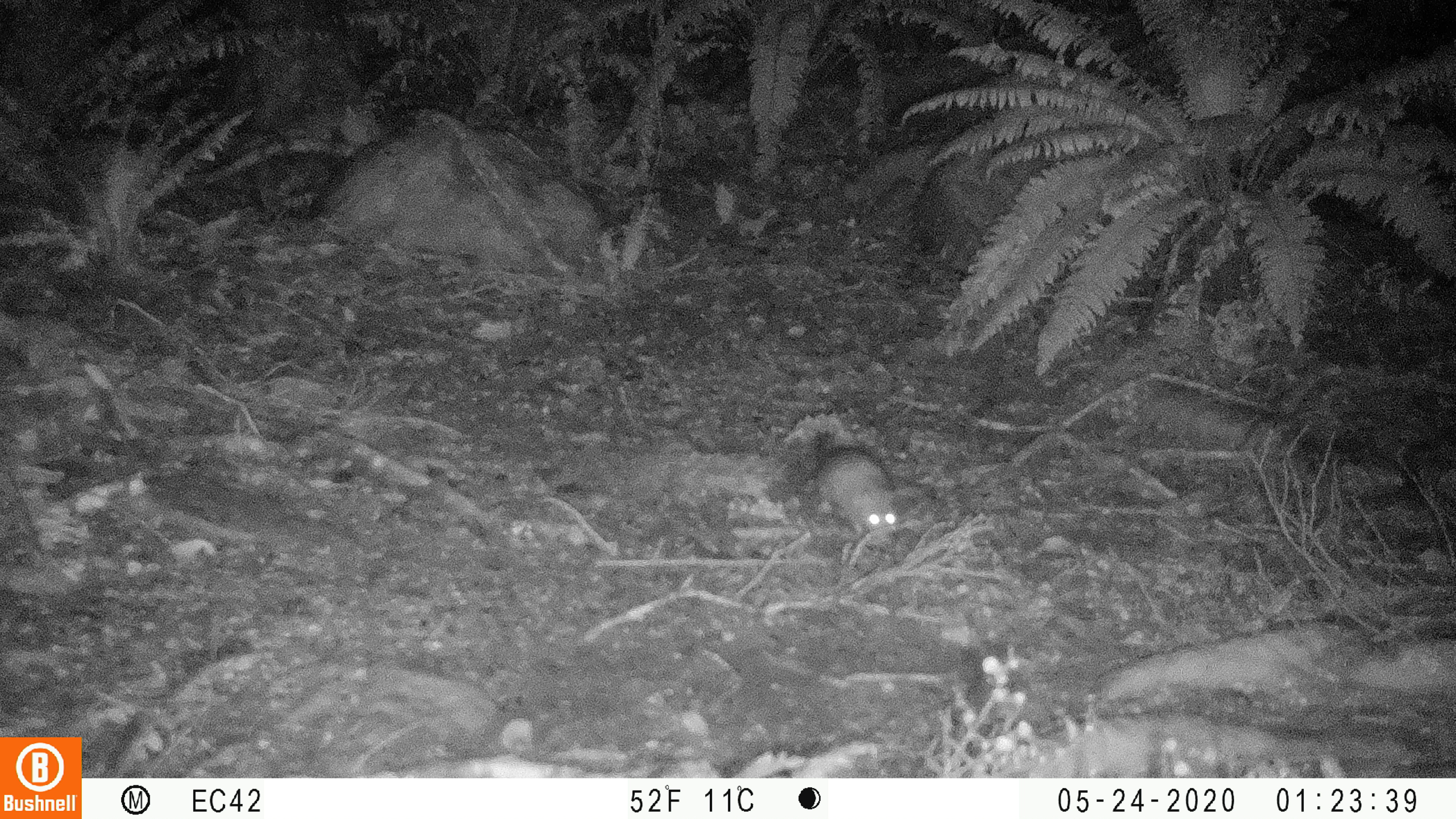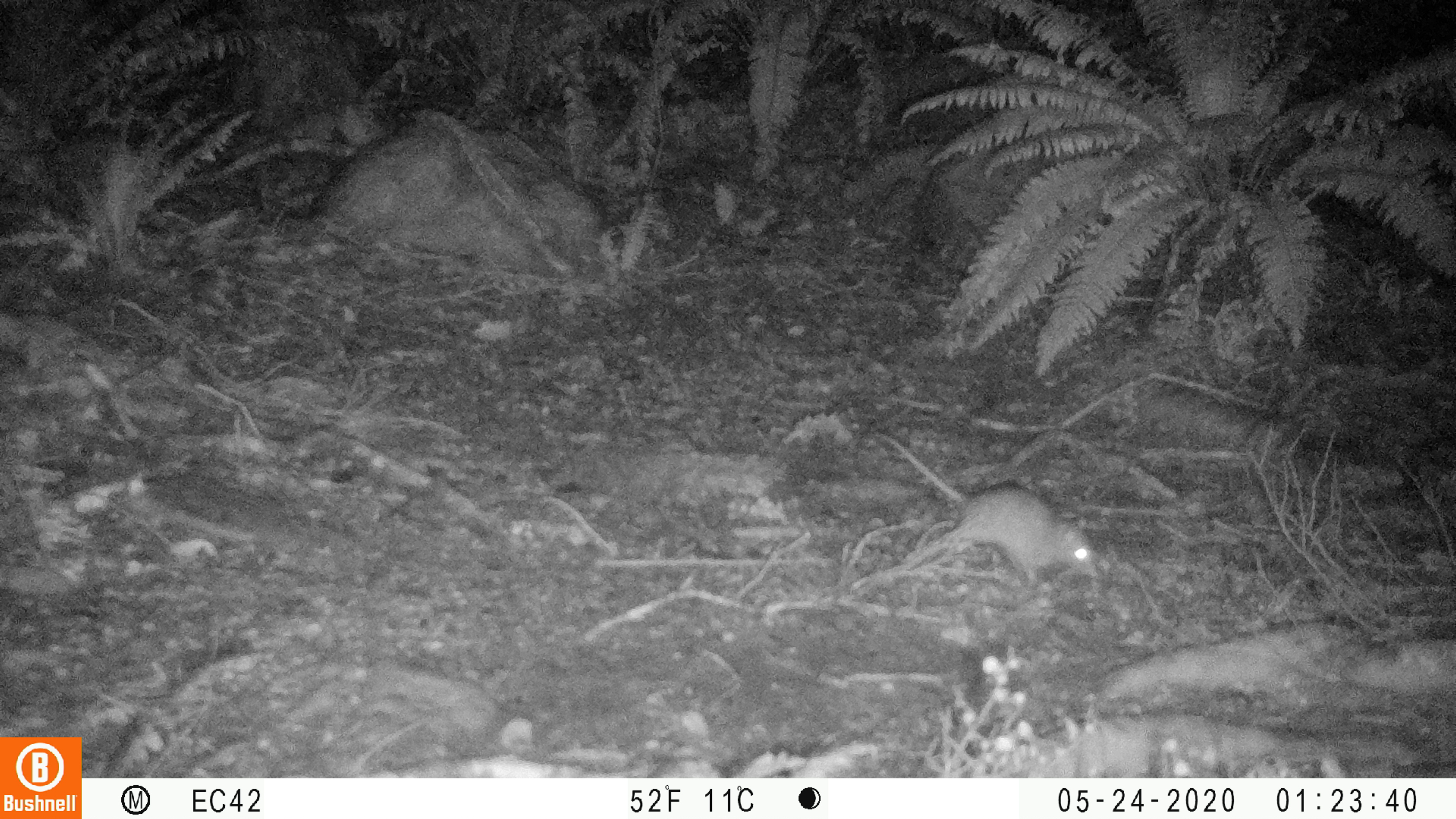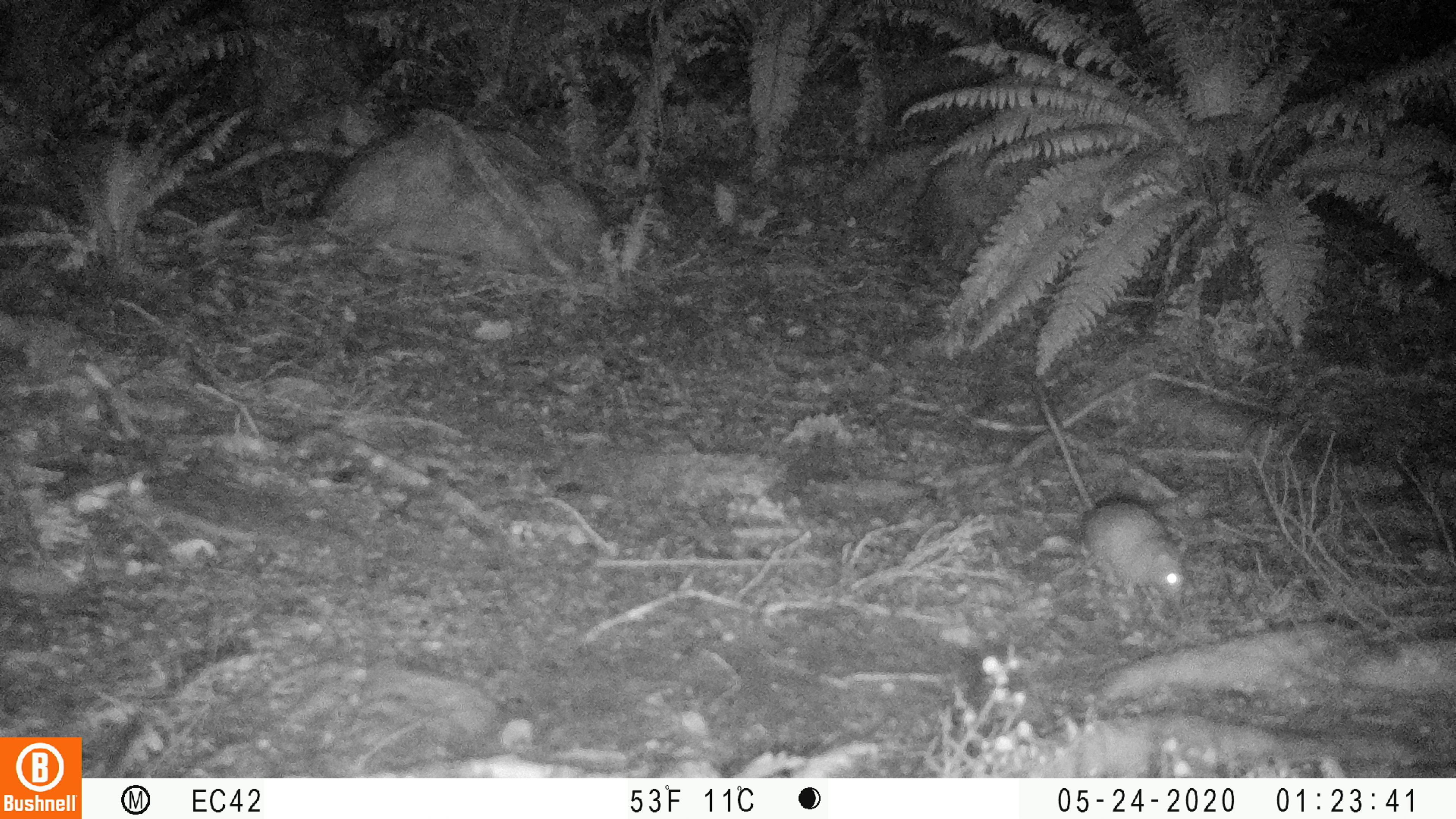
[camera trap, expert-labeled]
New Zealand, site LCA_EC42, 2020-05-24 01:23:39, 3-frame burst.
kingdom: Animalia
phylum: Chordata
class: Mammalia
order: Rodentia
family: Muridae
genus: Rattus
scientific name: Rattus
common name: rat